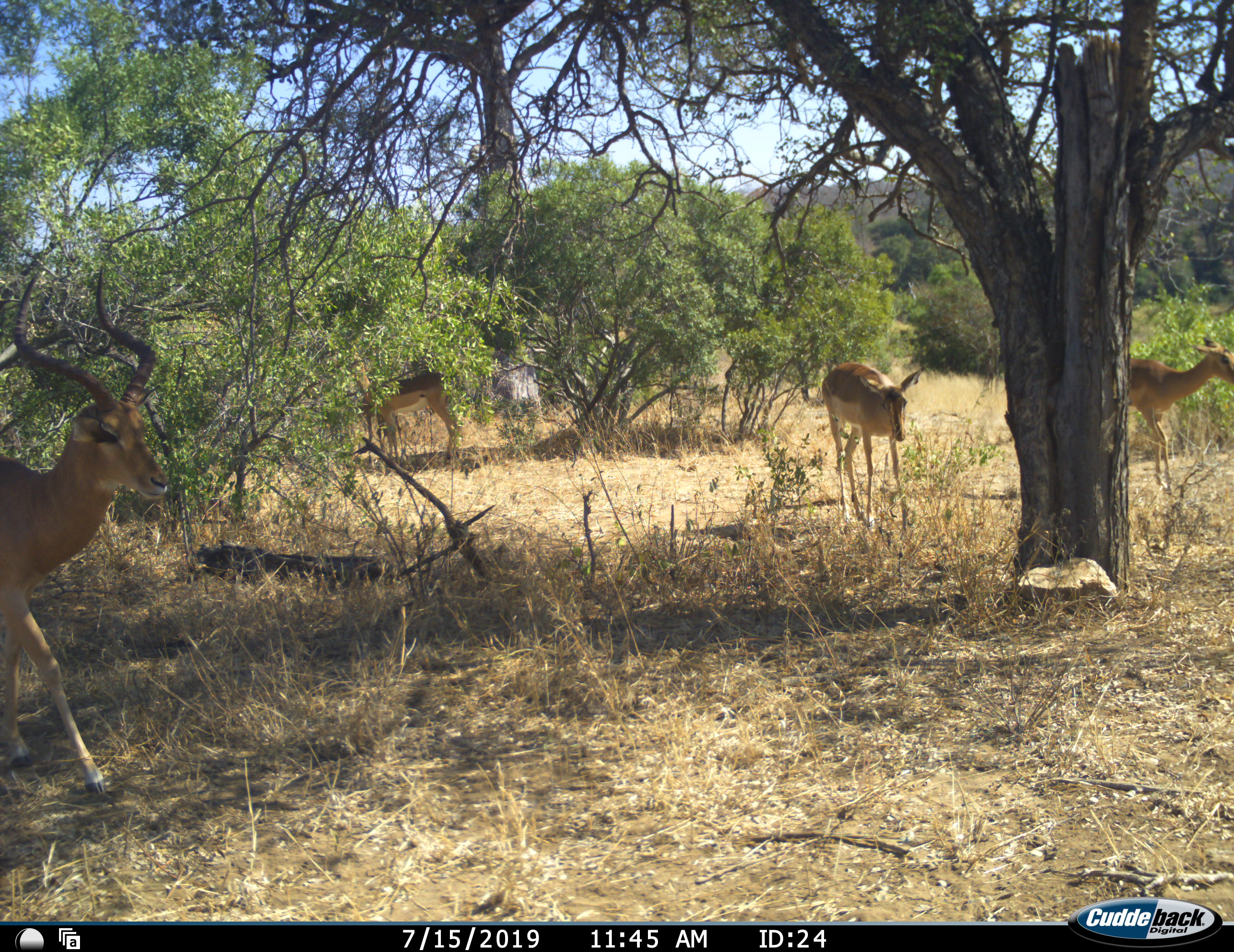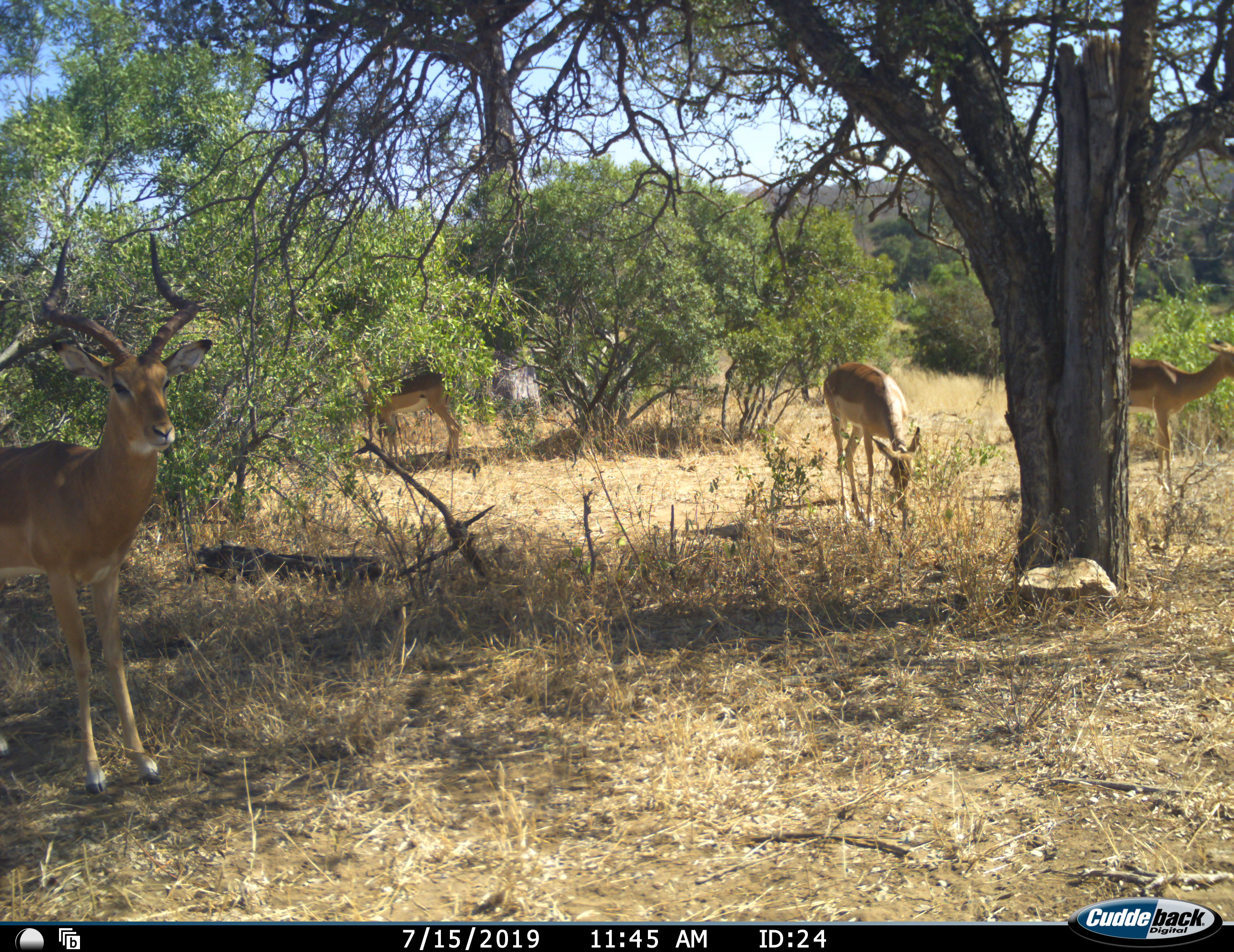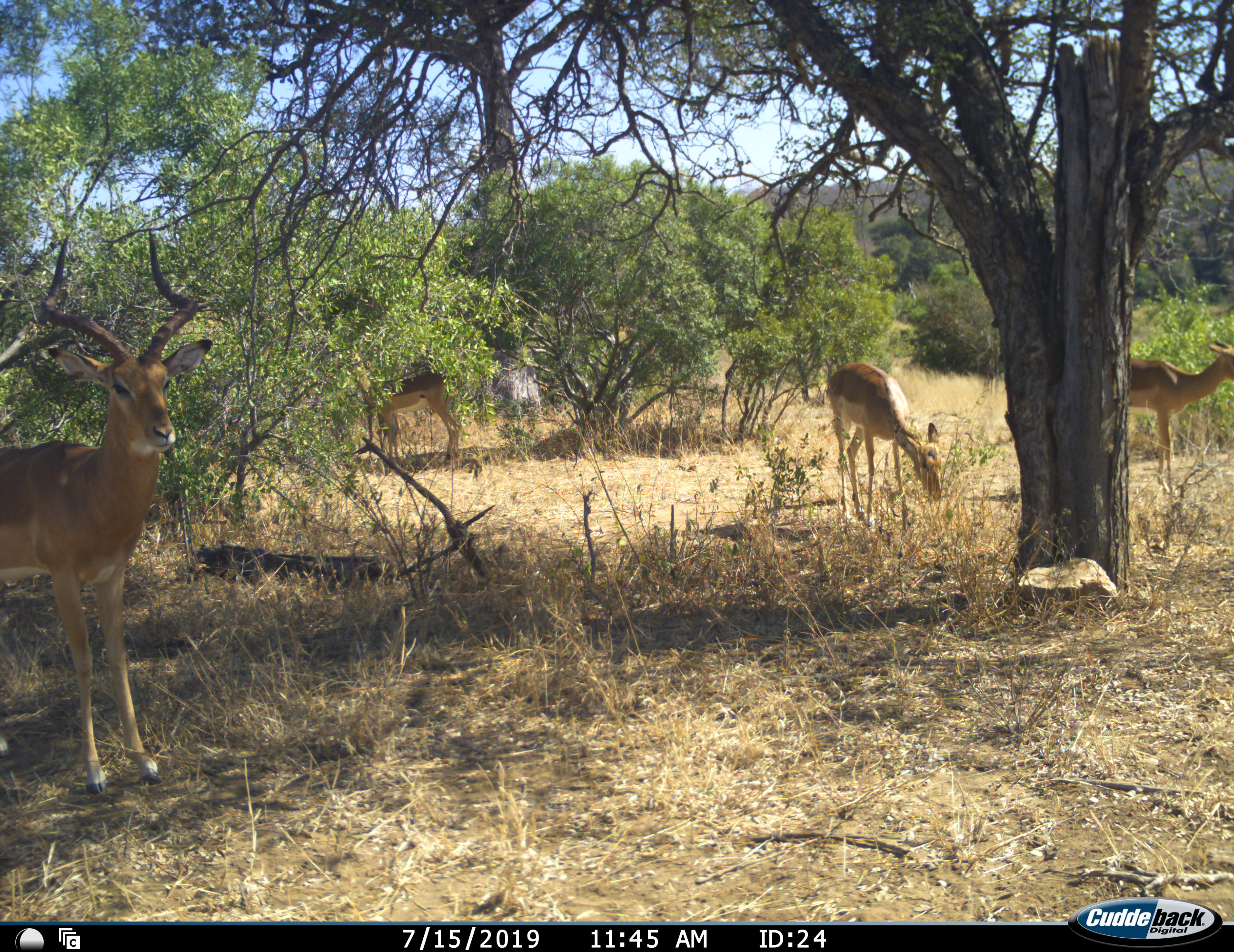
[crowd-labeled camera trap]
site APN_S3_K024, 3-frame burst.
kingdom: Animalia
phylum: Chordata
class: Mammalia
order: Artiodactyla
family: Bovidae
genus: Aepyceros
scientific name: Aepyceros melampus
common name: impala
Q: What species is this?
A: Impala (Aepyceros melampus).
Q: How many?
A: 4.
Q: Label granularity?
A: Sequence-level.